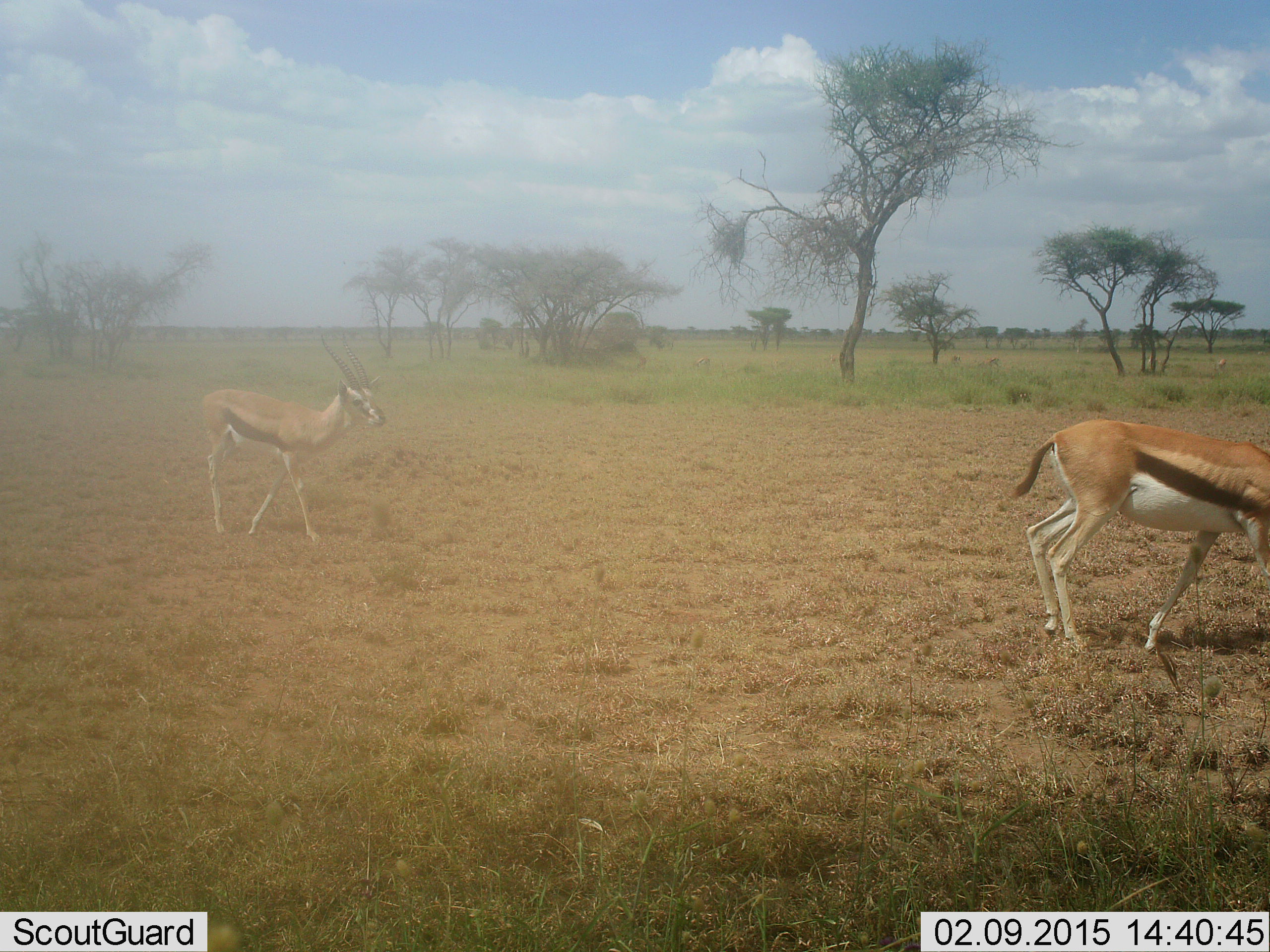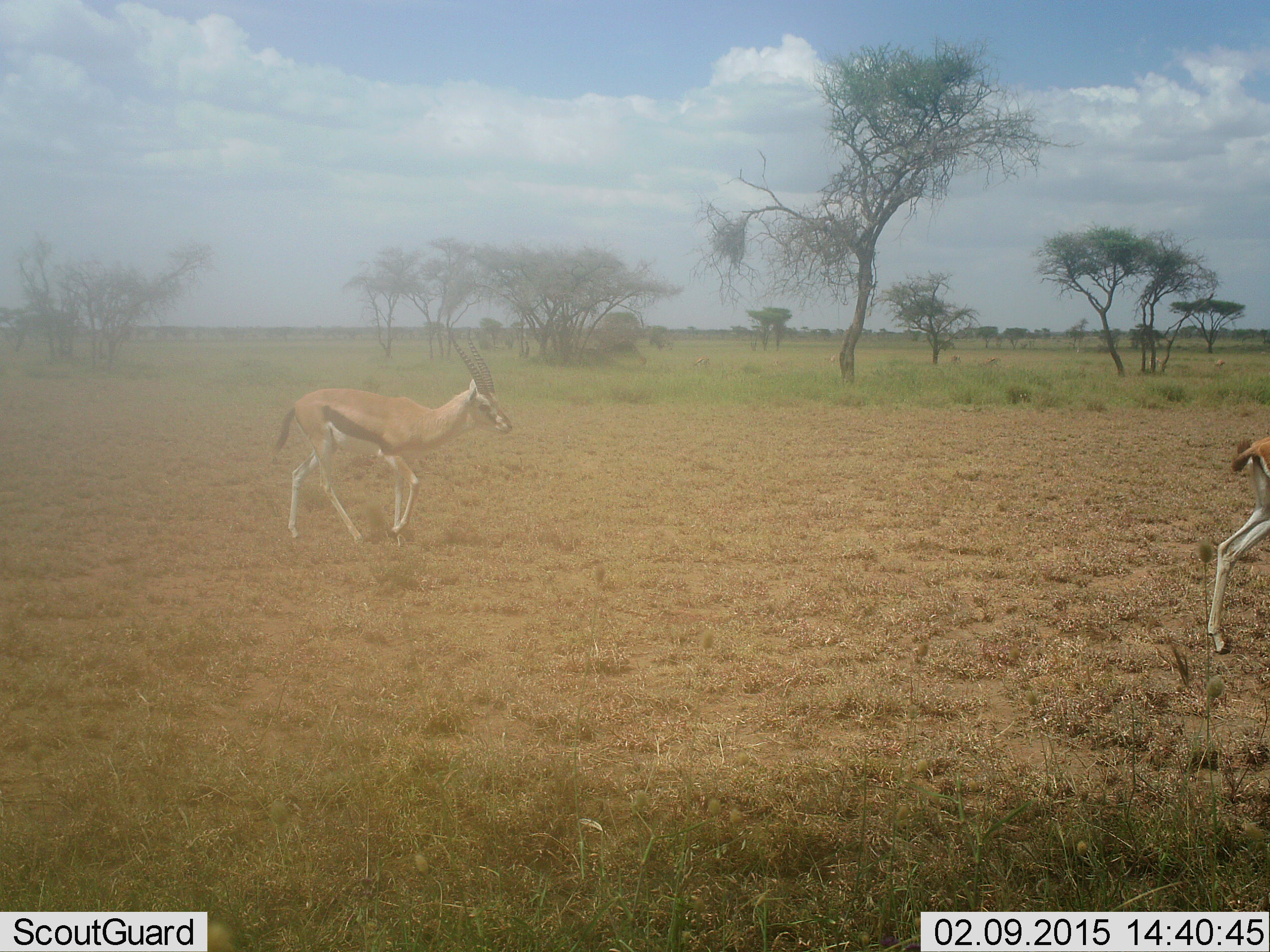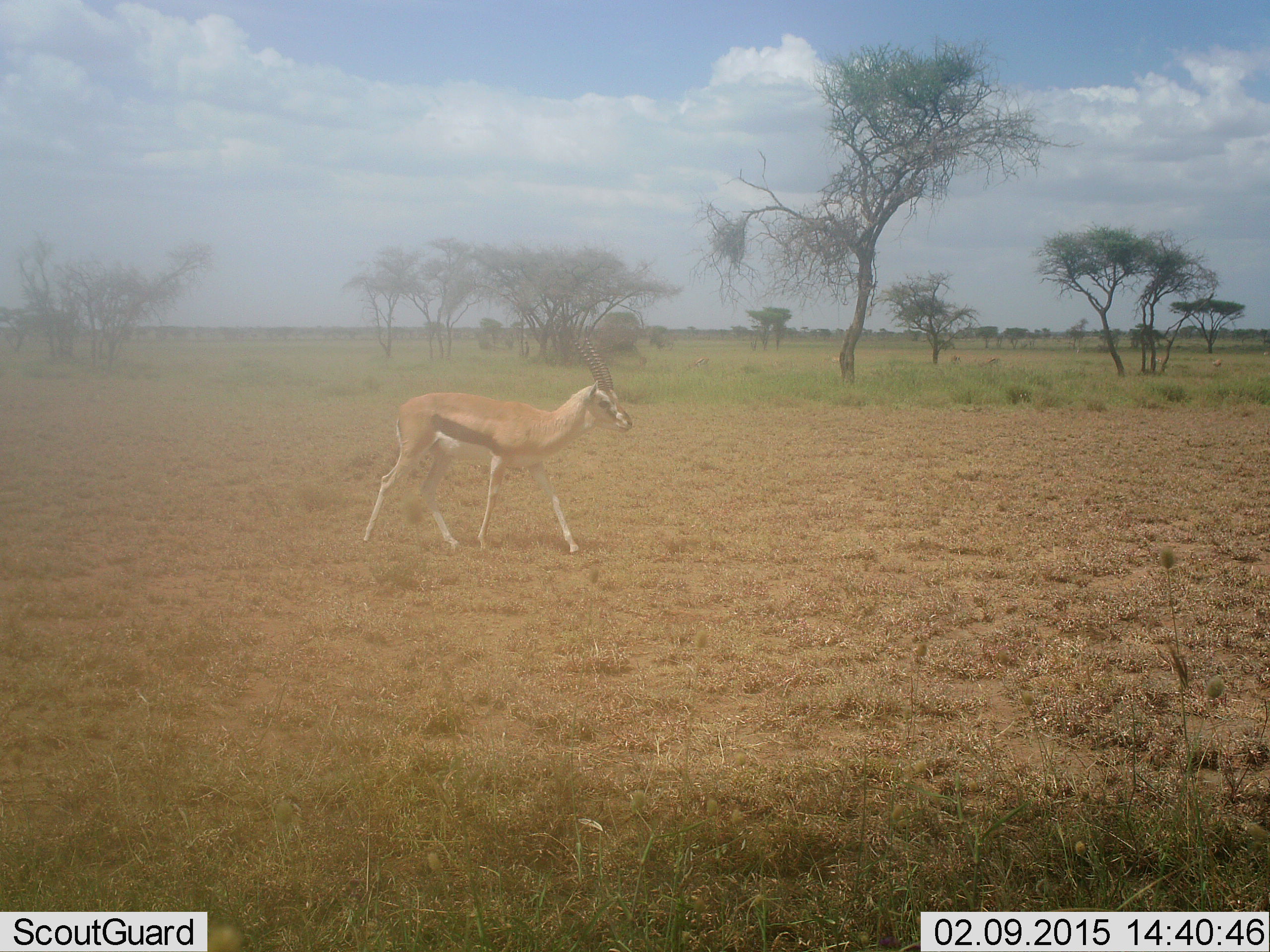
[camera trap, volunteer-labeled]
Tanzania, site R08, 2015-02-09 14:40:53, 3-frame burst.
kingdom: Animalia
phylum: Chordata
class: Mammalia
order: Artiodactyla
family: Bovidae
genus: Eudorcas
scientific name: Eudorcas thomsonii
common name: thomson's gazelle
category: gazellethomsons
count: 2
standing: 0%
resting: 0%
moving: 100%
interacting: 0%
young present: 10%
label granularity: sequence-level